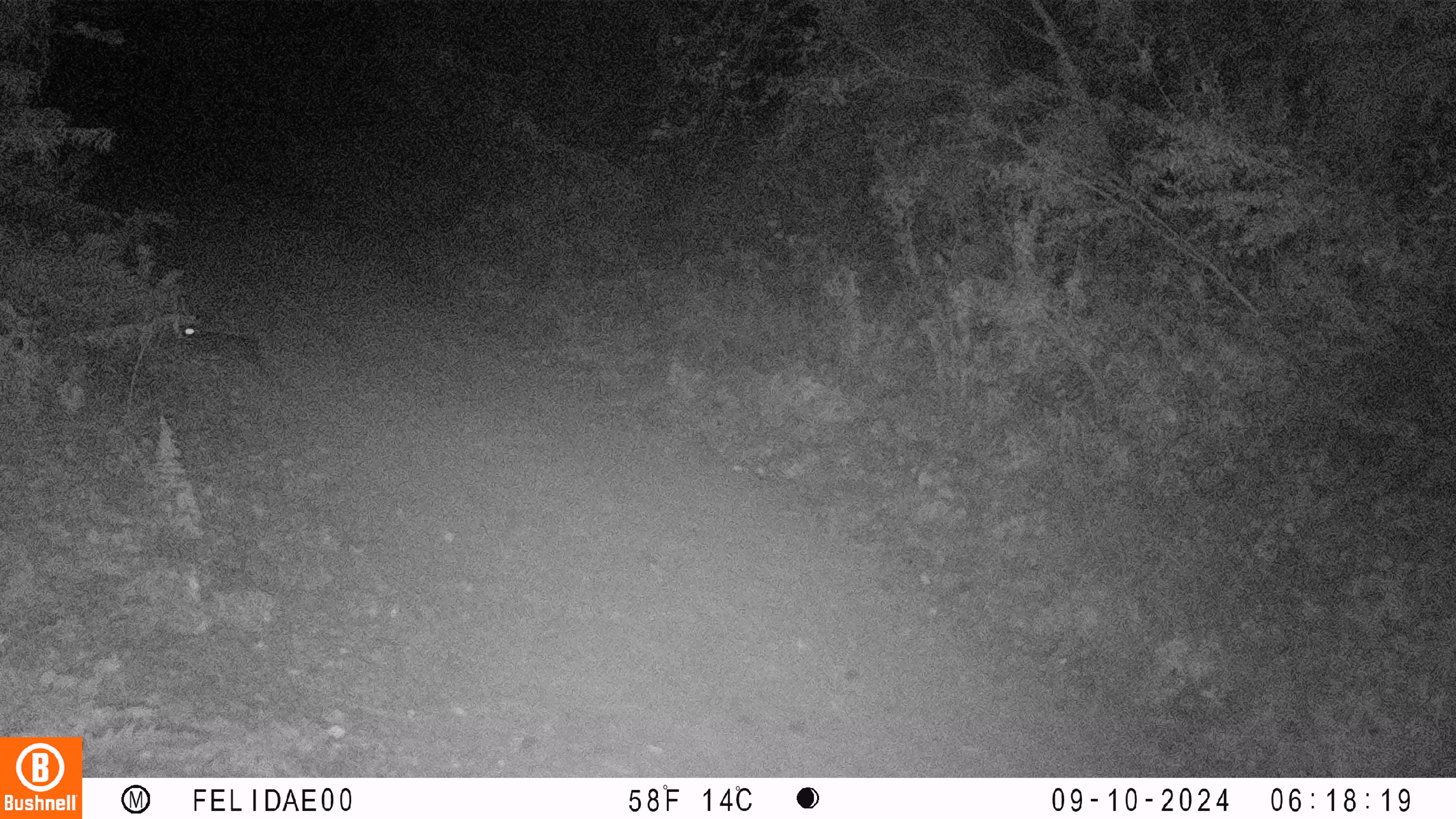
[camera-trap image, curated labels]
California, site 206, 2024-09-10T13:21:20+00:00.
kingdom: Animalia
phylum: Chordata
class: Mammalia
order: Lagomorpha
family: Leporidae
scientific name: Leporidae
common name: rabbit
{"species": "rabbit (Leporidae)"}